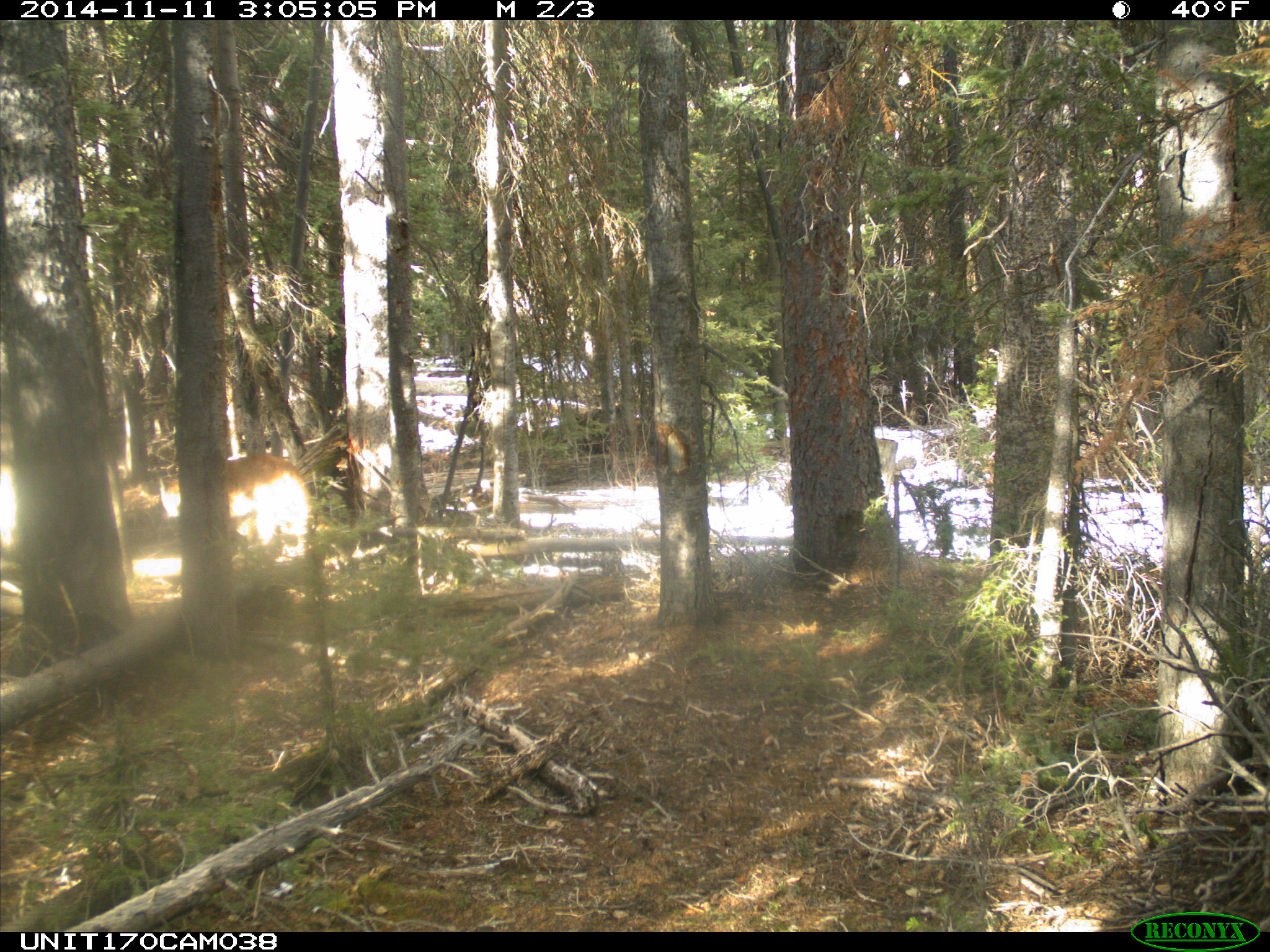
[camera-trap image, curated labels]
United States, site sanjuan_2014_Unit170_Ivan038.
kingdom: Animalia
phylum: Chordata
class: Mammalia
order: Carnivora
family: Felidae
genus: Puma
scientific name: Puma concolor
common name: mountain lion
Puma concolor (mountain lion).